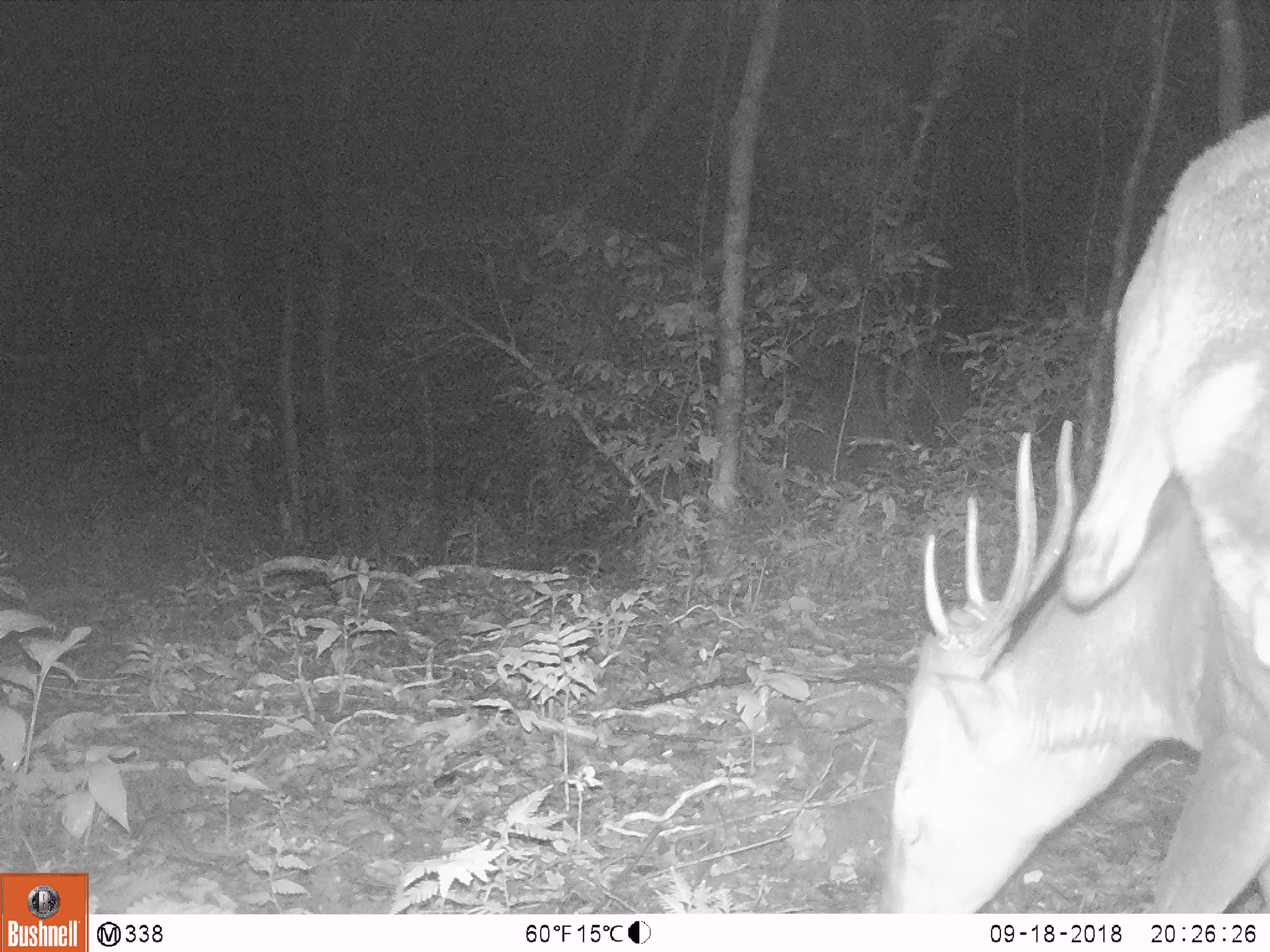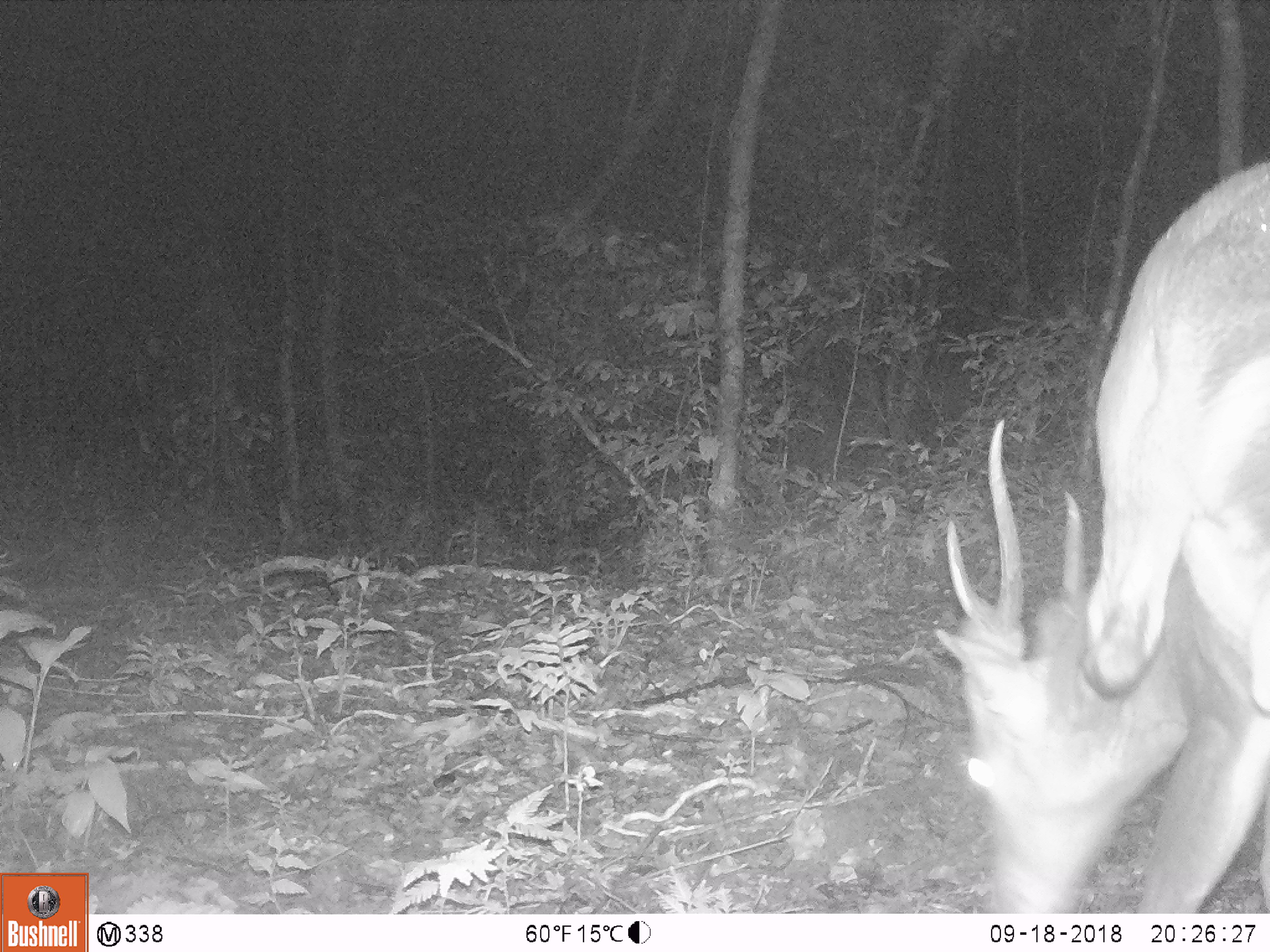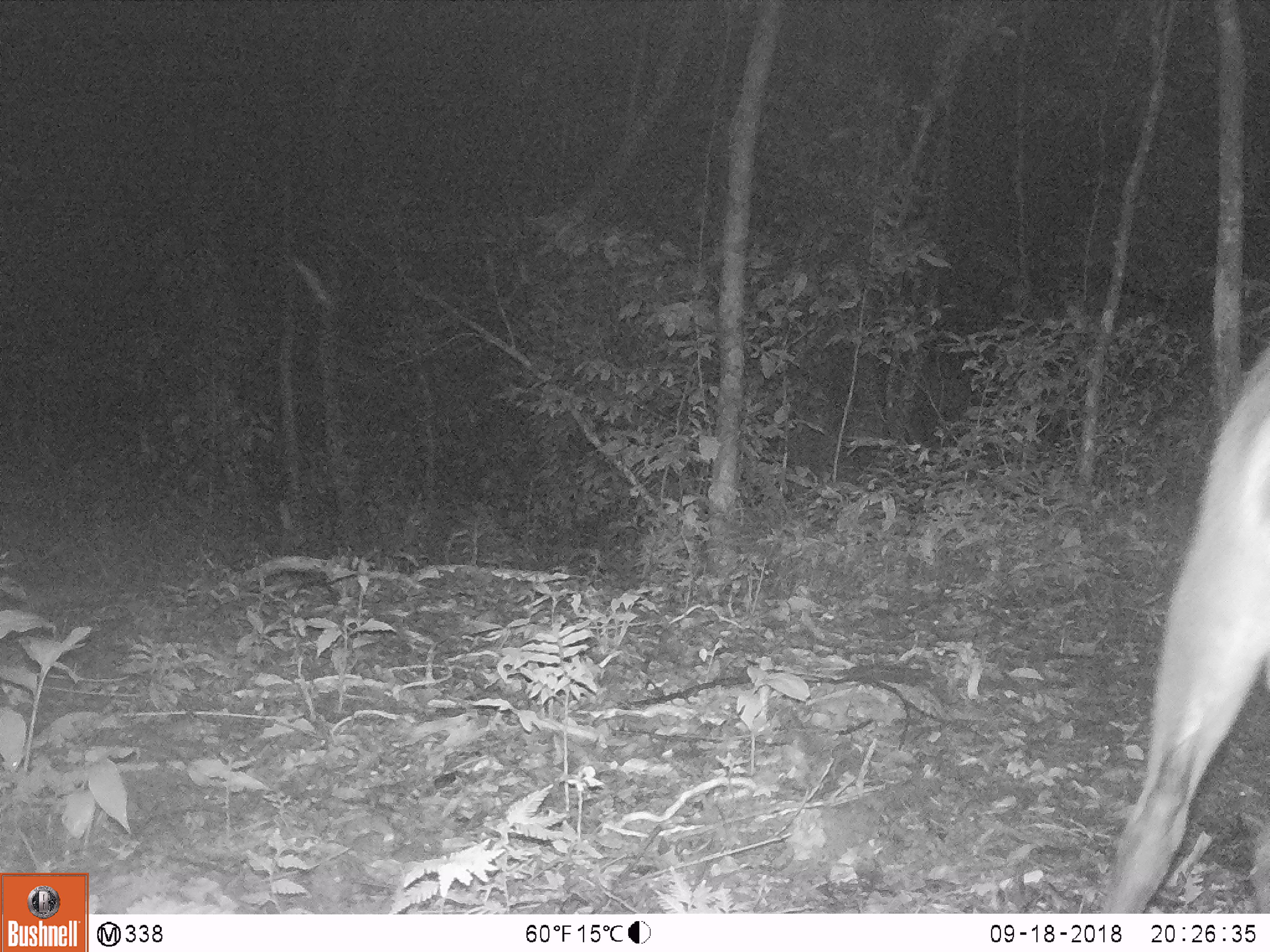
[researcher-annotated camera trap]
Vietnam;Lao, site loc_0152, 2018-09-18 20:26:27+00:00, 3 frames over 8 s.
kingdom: Animalia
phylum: Chordata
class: Mammalia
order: Artiodactyla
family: Cervidae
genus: Muntiacus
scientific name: Muntiacus vuquangensis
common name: large-antlered muntjac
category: large antlered muntjac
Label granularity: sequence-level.